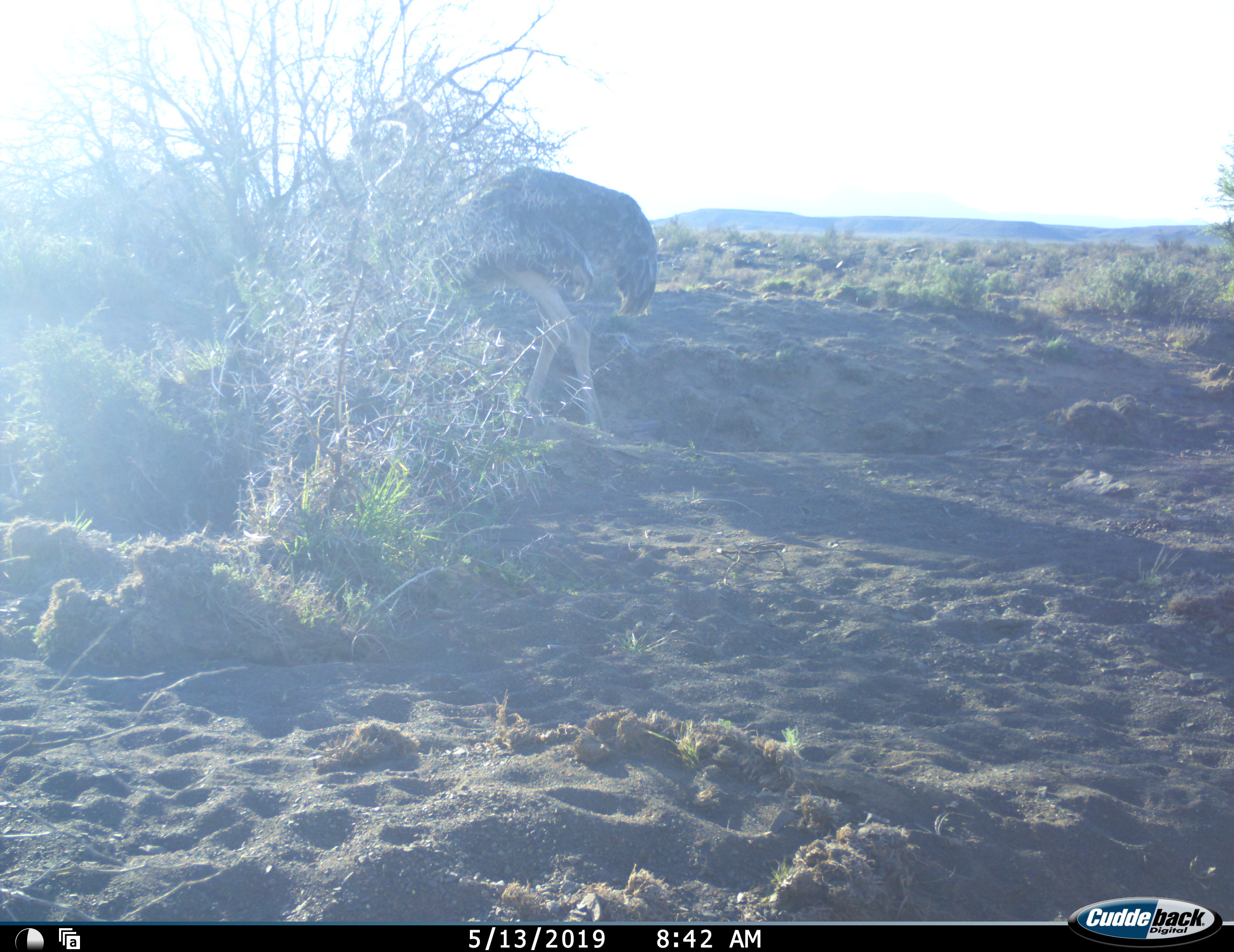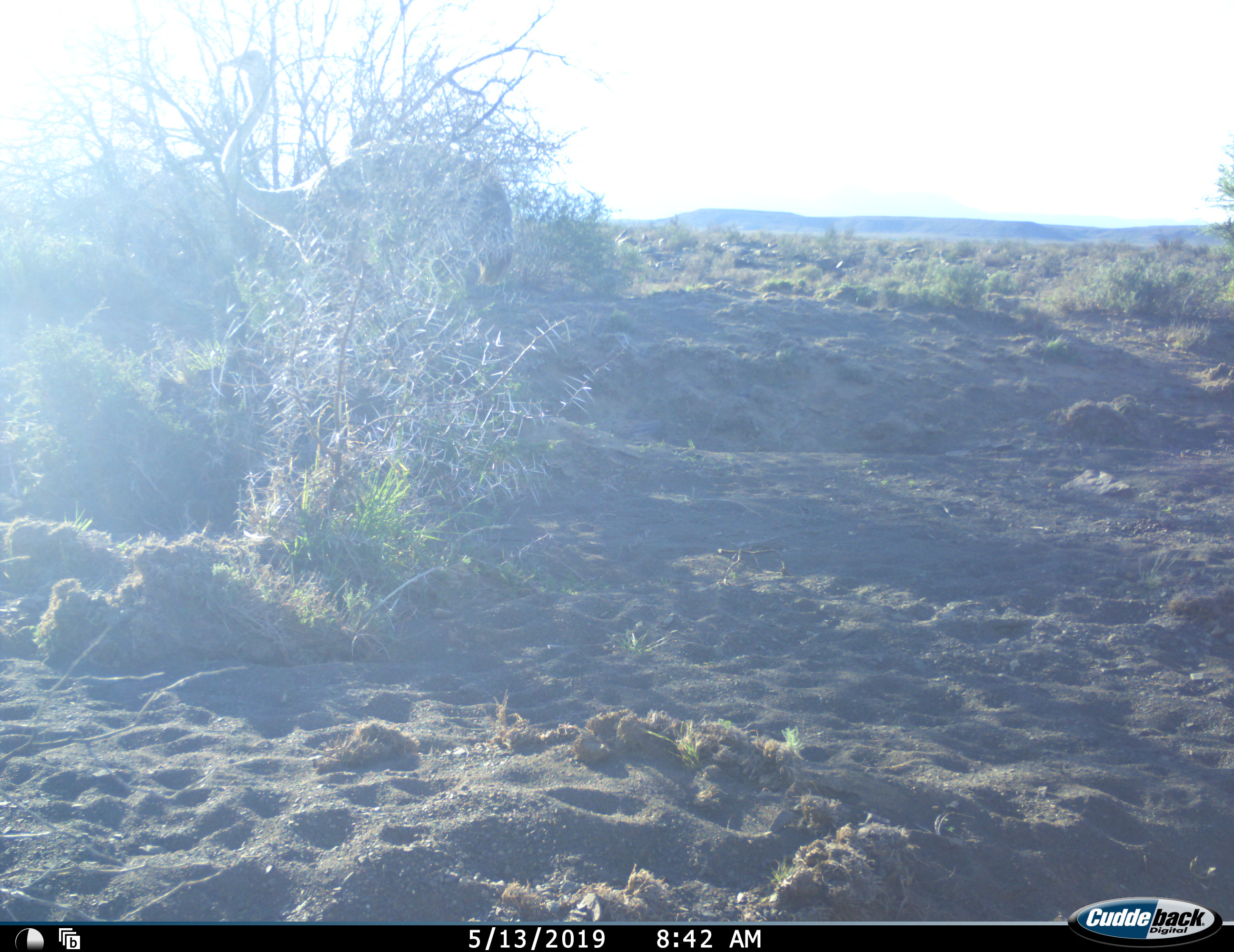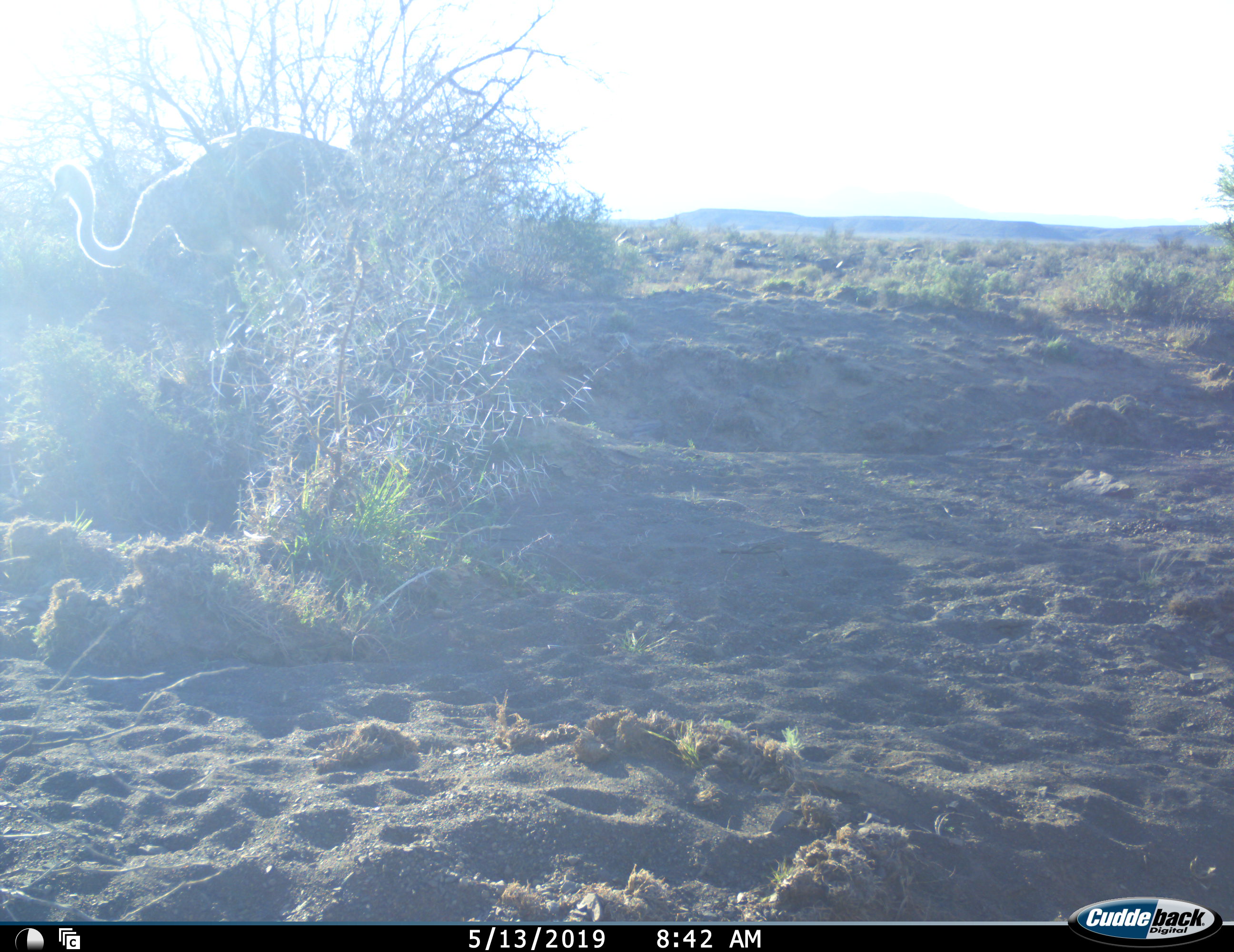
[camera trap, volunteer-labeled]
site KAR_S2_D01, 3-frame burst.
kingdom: Animalia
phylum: Chordata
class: Aves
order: Struthioniformes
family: Struthionidae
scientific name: Struthionidae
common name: ostrich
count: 1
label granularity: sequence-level